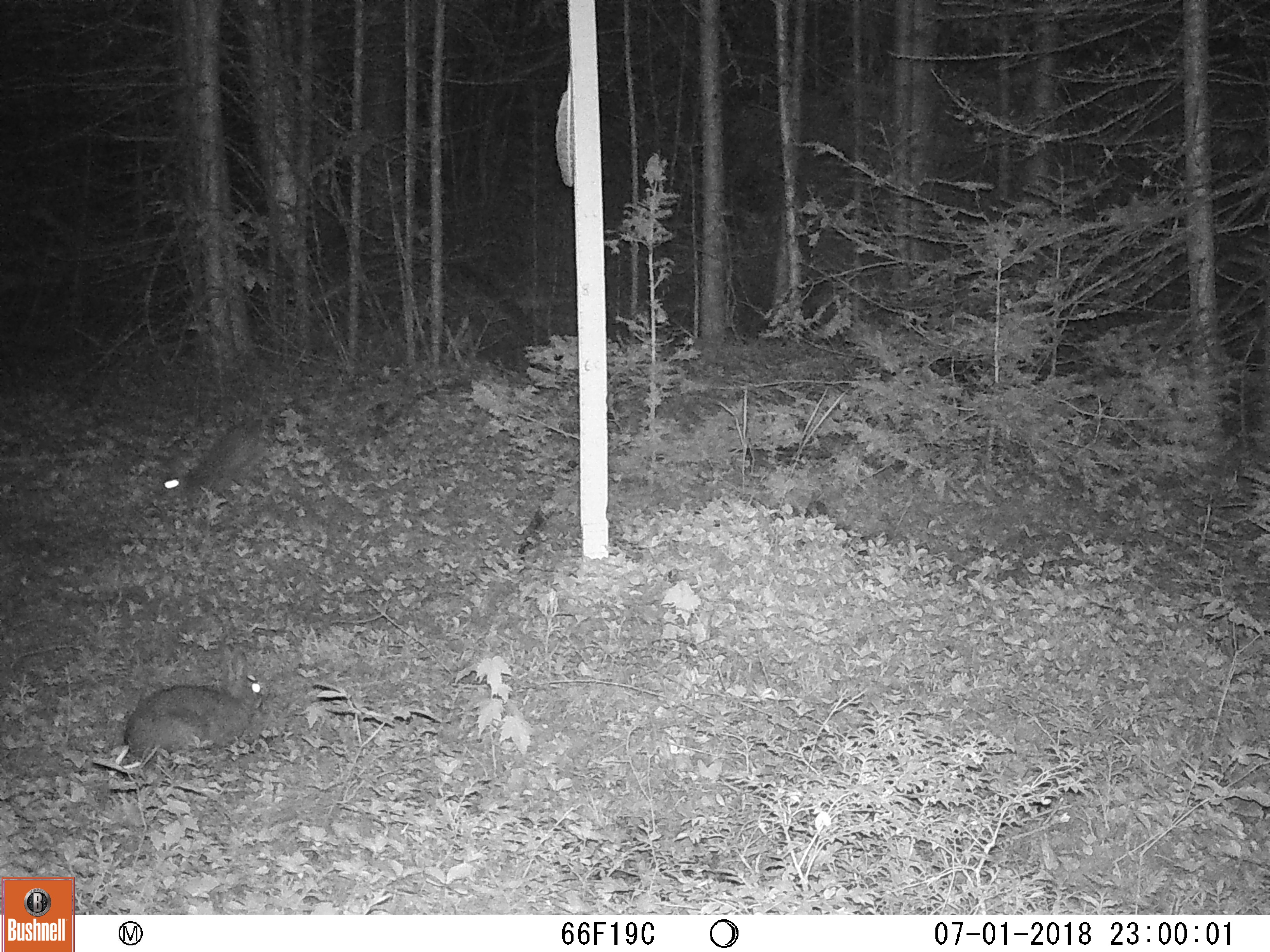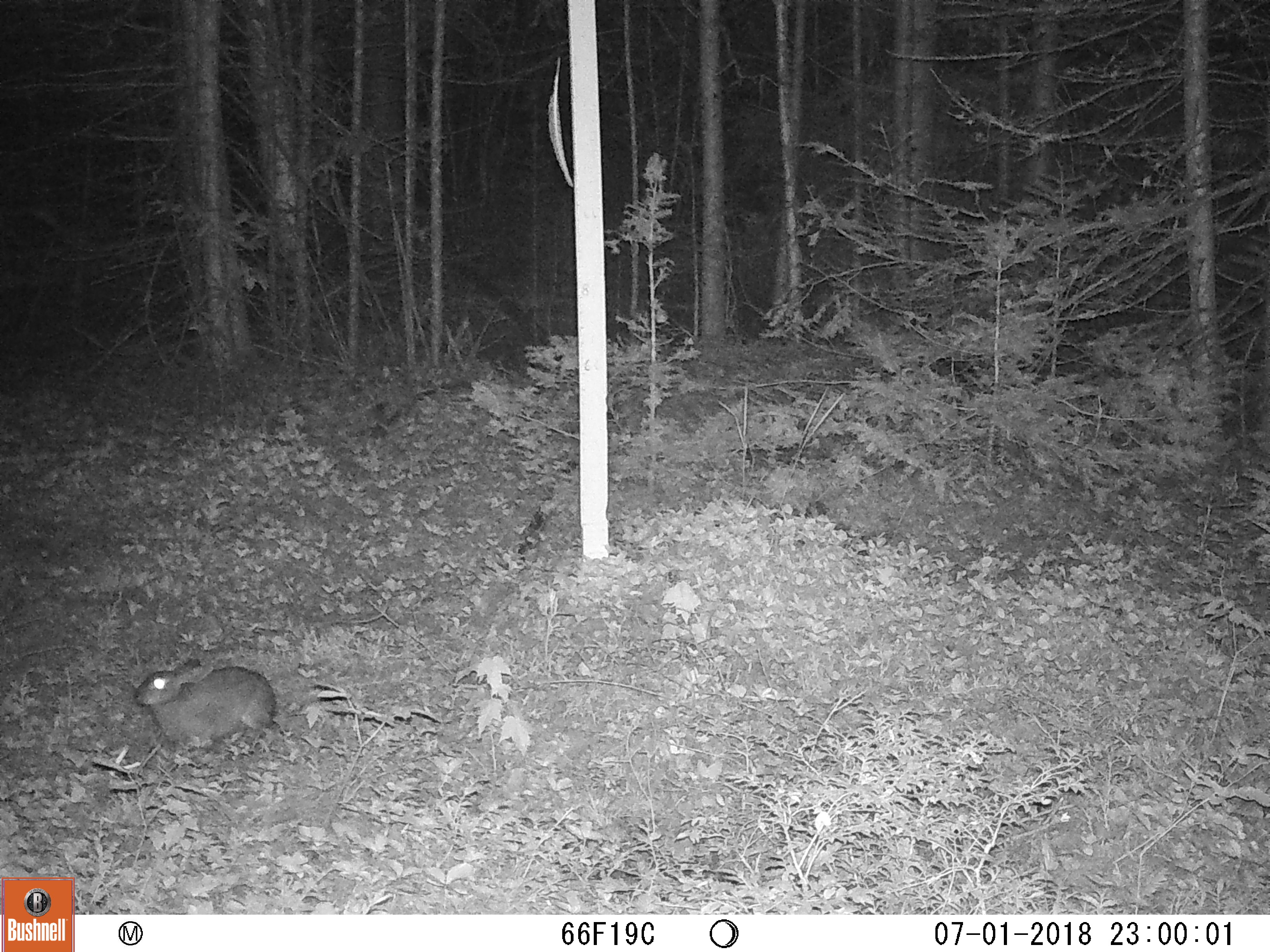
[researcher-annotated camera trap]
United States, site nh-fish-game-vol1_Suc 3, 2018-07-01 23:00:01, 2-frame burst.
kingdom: Animalia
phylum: Chordata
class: Mammalia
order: Lagomorpha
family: Leporidae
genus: Lepus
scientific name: Lepus americanus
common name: snowshoe hare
Snowshoe hare (Lepus americanus).